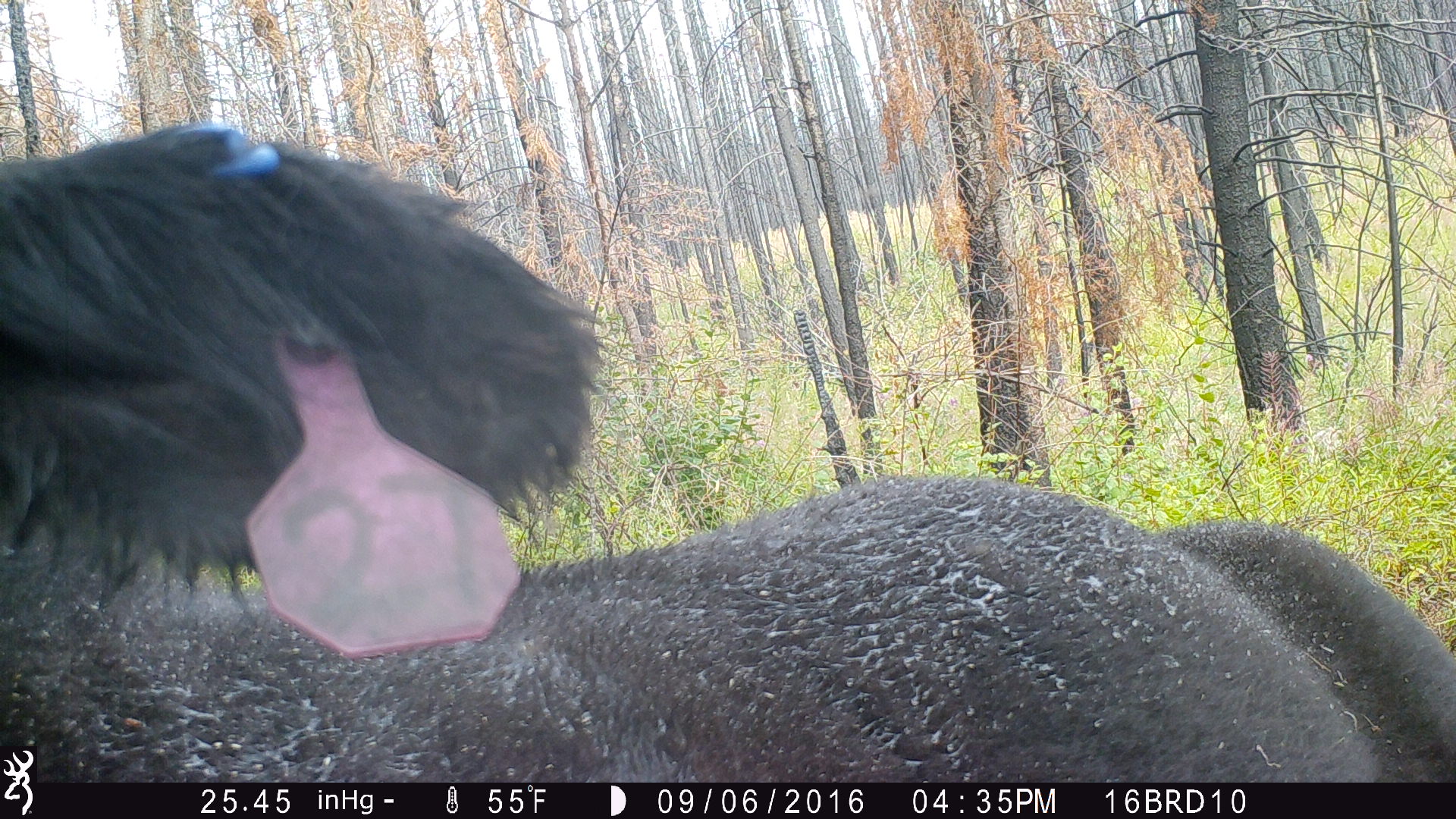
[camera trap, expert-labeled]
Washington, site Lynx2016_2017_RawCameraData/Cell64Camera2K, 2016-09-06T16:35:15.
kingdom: Animalia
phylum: Chordata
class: Mammalia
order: Artiodactyla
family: Bovidae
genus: Bos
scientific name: Bos taurus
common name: domestic cattle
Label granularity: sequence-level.